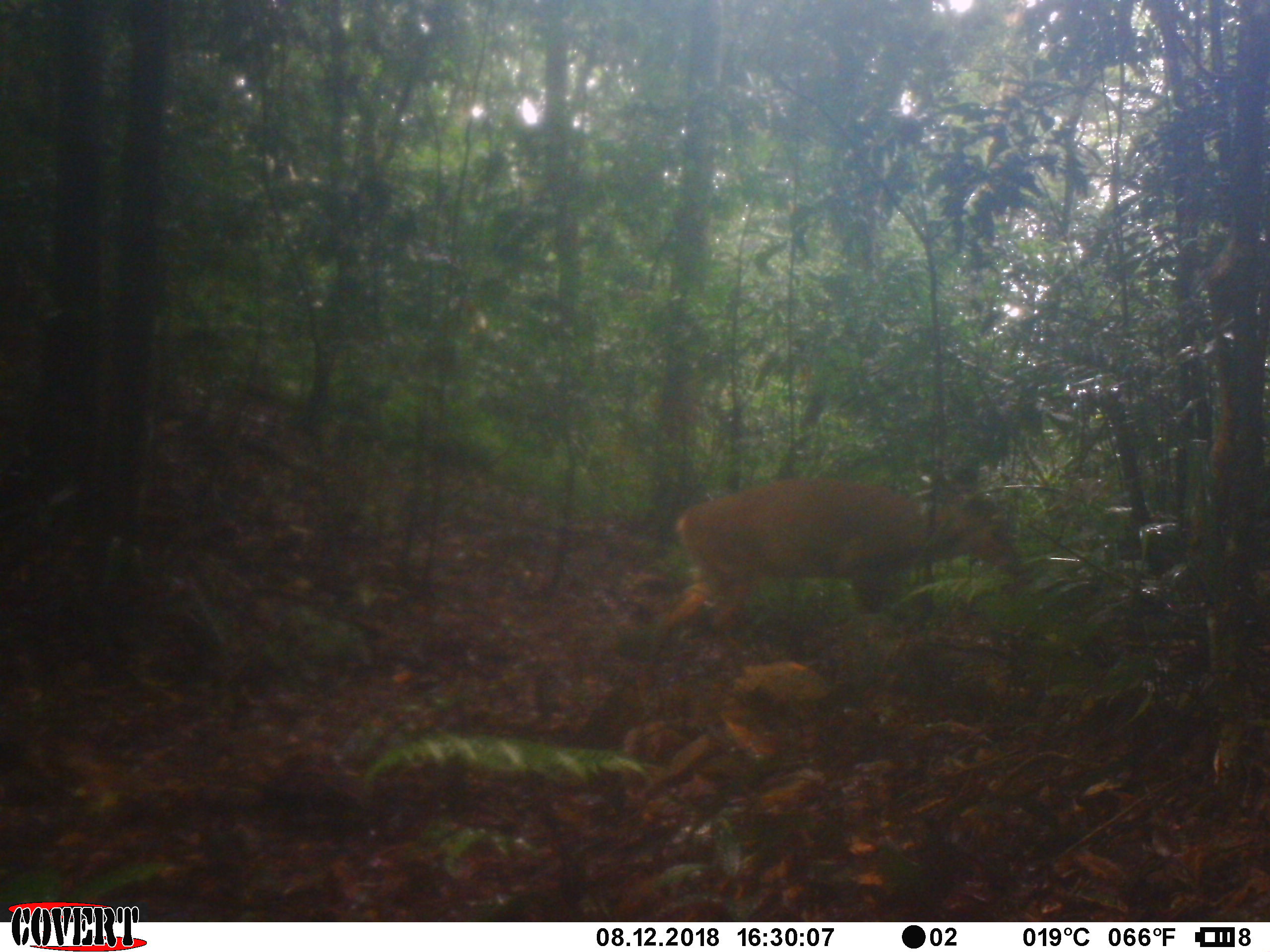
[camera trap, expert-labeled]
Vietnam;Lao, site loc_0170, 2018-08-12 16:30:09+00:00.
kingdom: Animalia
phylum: Chordata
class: Mammalia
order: Artiodactyla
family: Cervidae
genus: Muntiacus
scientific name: Muntiacus vuquangensis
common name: large-antlered muntjac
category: large antlered muntjac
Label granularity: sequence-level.